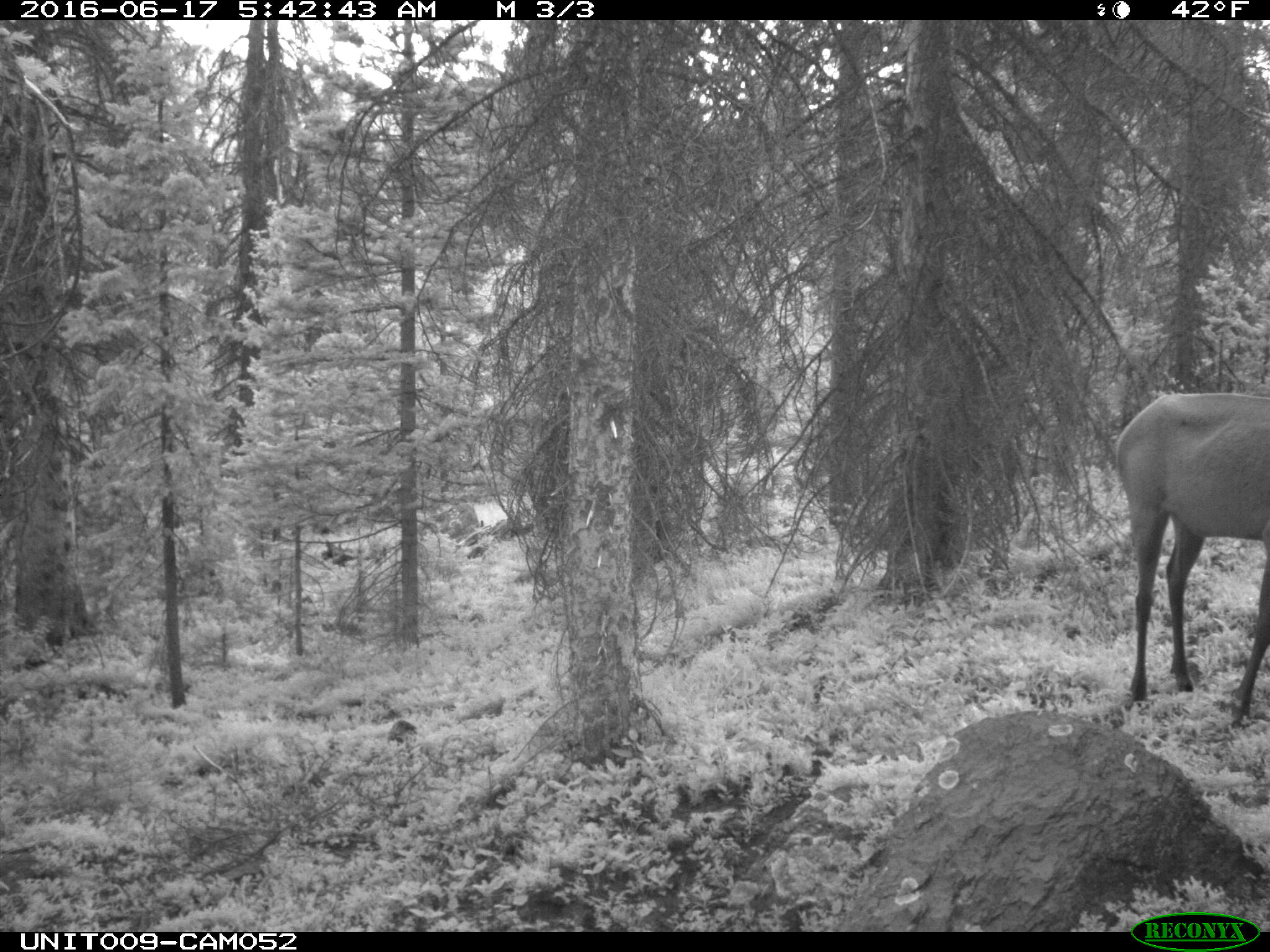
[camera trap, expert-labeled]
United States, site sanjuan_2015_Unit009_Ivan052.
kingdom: Animalia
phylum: Chordata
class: Mammalia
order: Artiodactyla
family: Cervidae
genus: Cervus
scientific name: Cervus elaphus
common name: red deer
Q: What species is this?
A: Cervus elaphus (red deer).